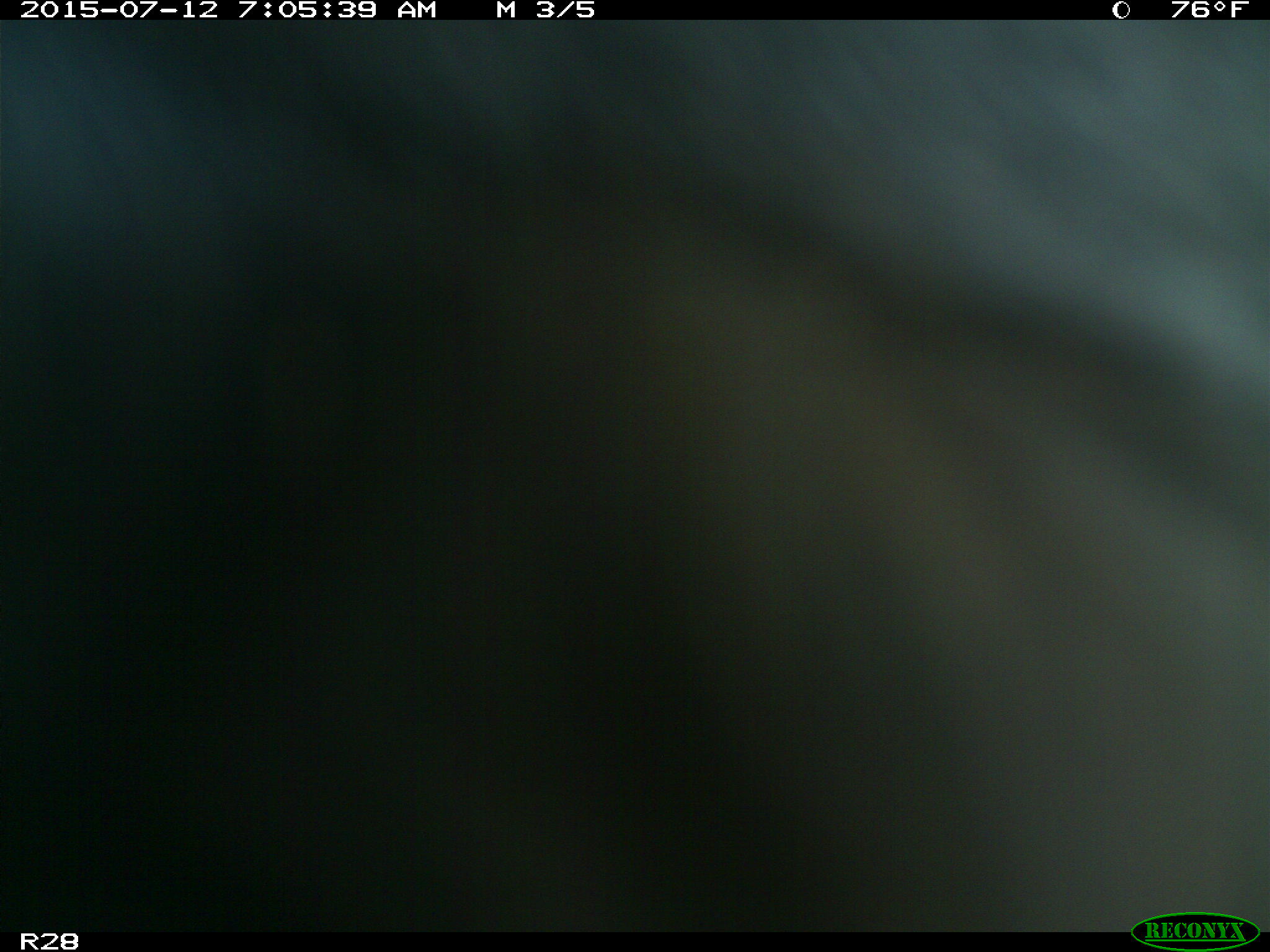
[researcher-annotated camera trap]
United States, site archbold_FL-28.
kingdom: Animalia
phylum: Chordata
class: Mammalia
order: Artiodactyla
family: Bovidae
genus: Bos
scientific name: Bos taurus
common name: domestic cow